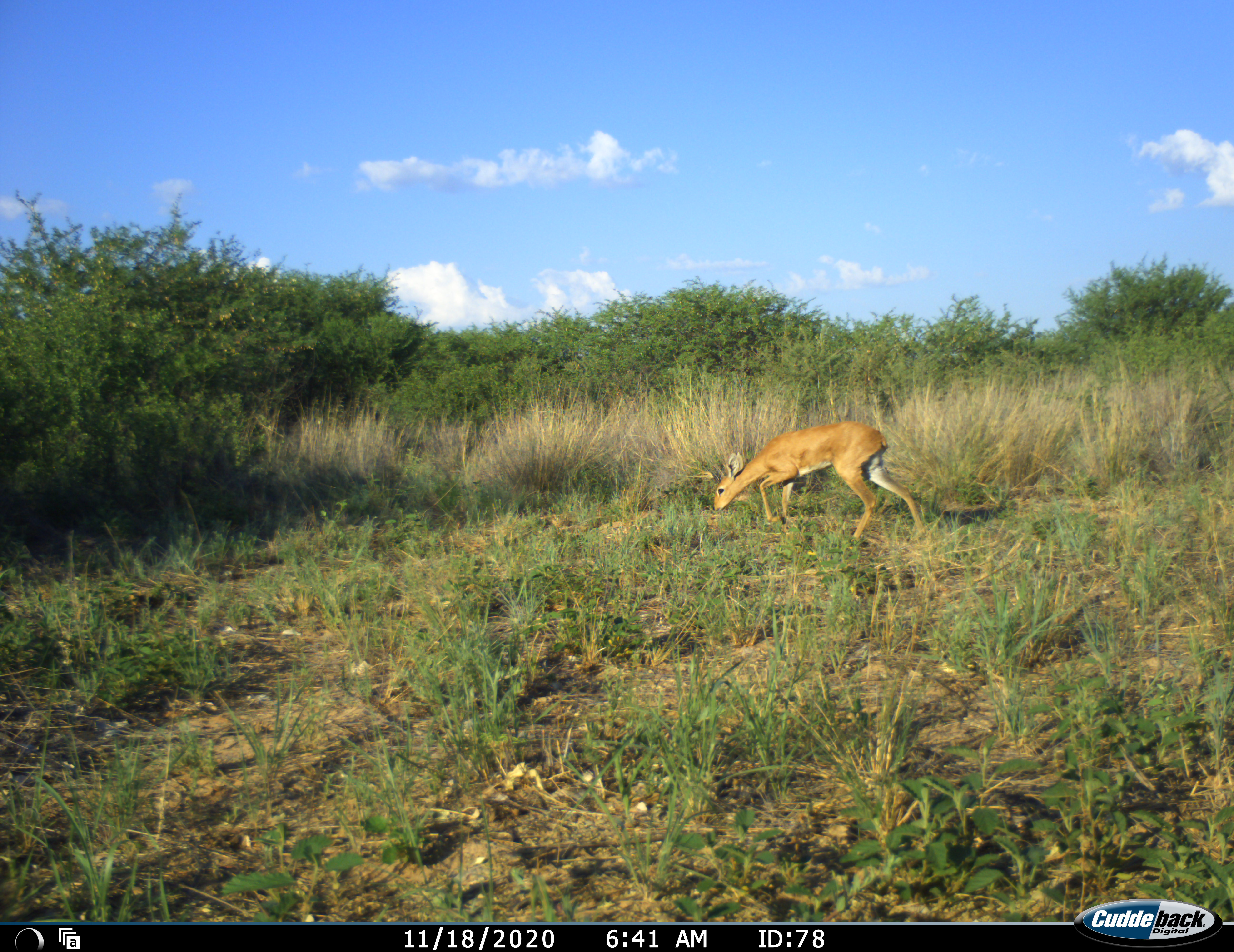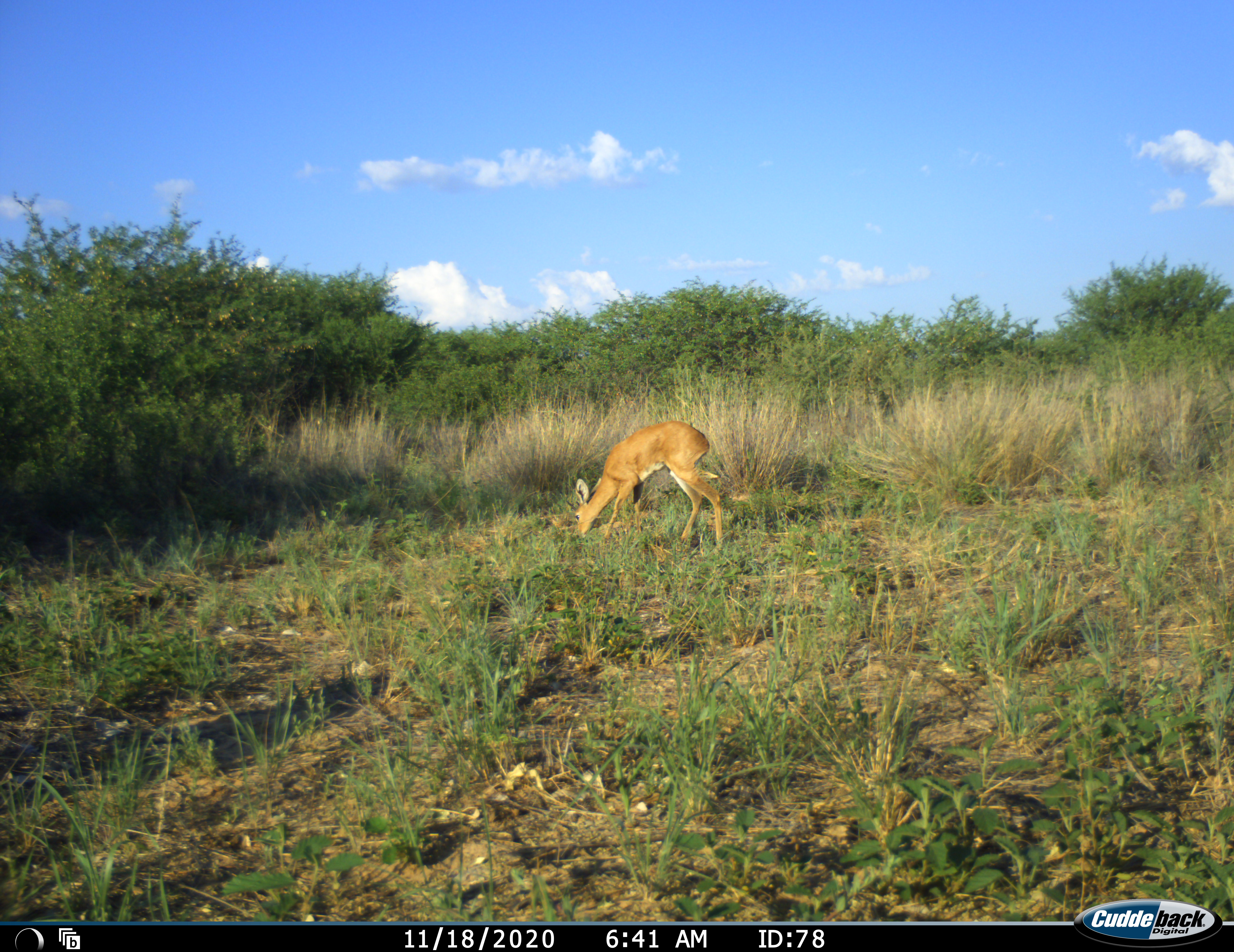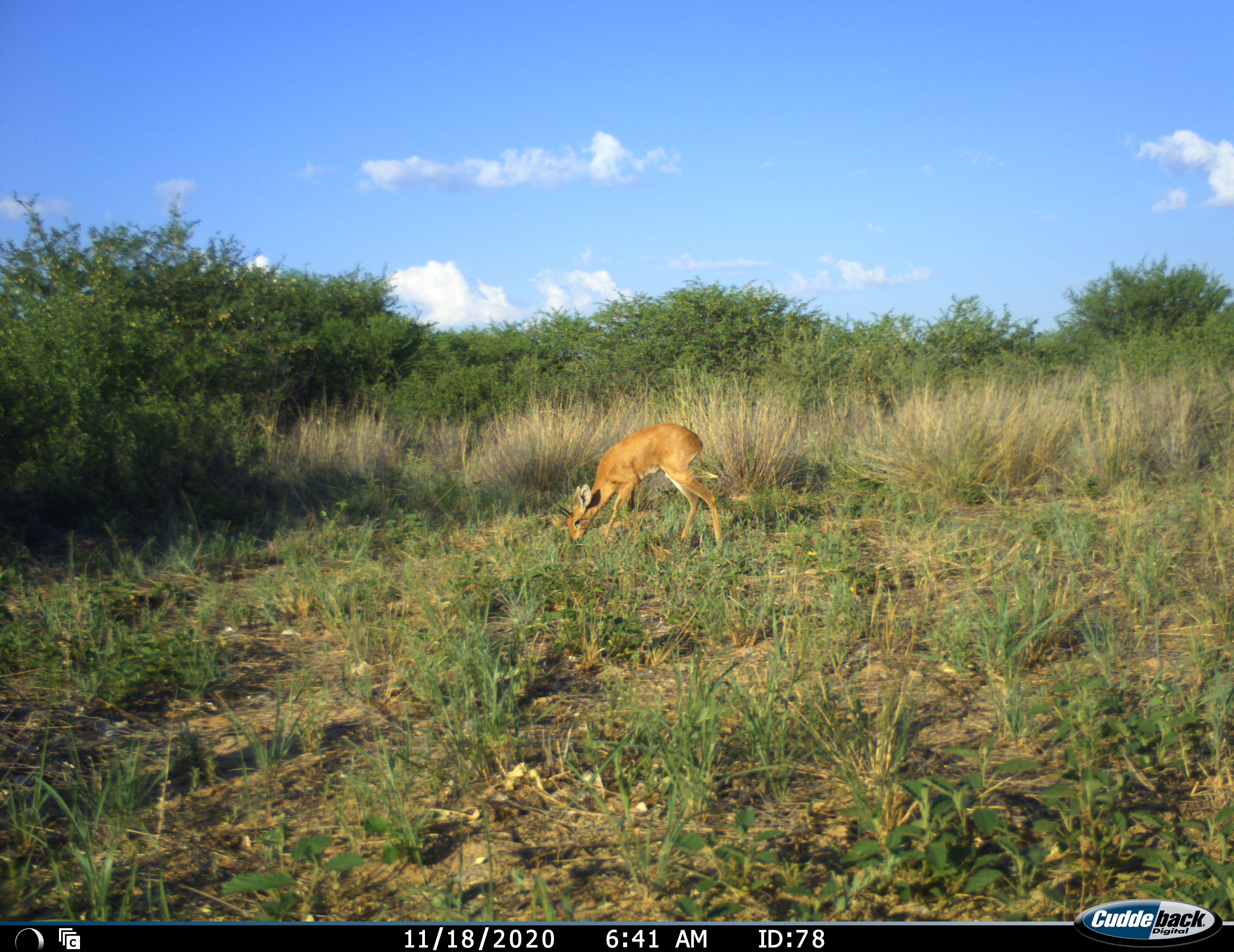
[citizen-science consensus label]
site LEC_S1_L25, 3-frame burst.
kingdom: Animalia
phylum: Chordata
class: Mammalia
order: Artiodactyla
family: Bovidae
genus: Raphicerus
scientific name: Raphicerus campestris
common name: steenbok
Steenbok (Raphicerus campestris), count 1. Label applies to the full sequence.